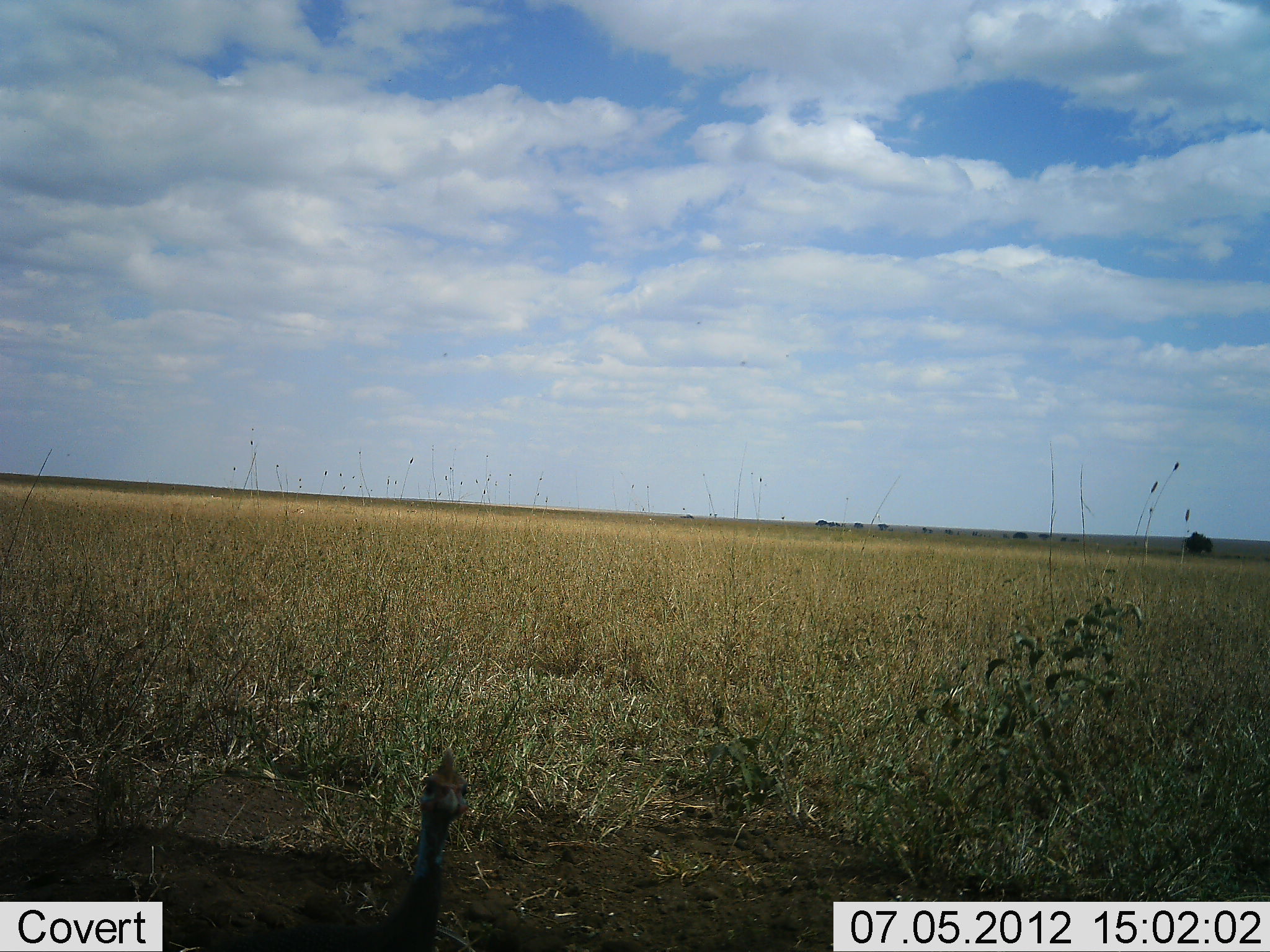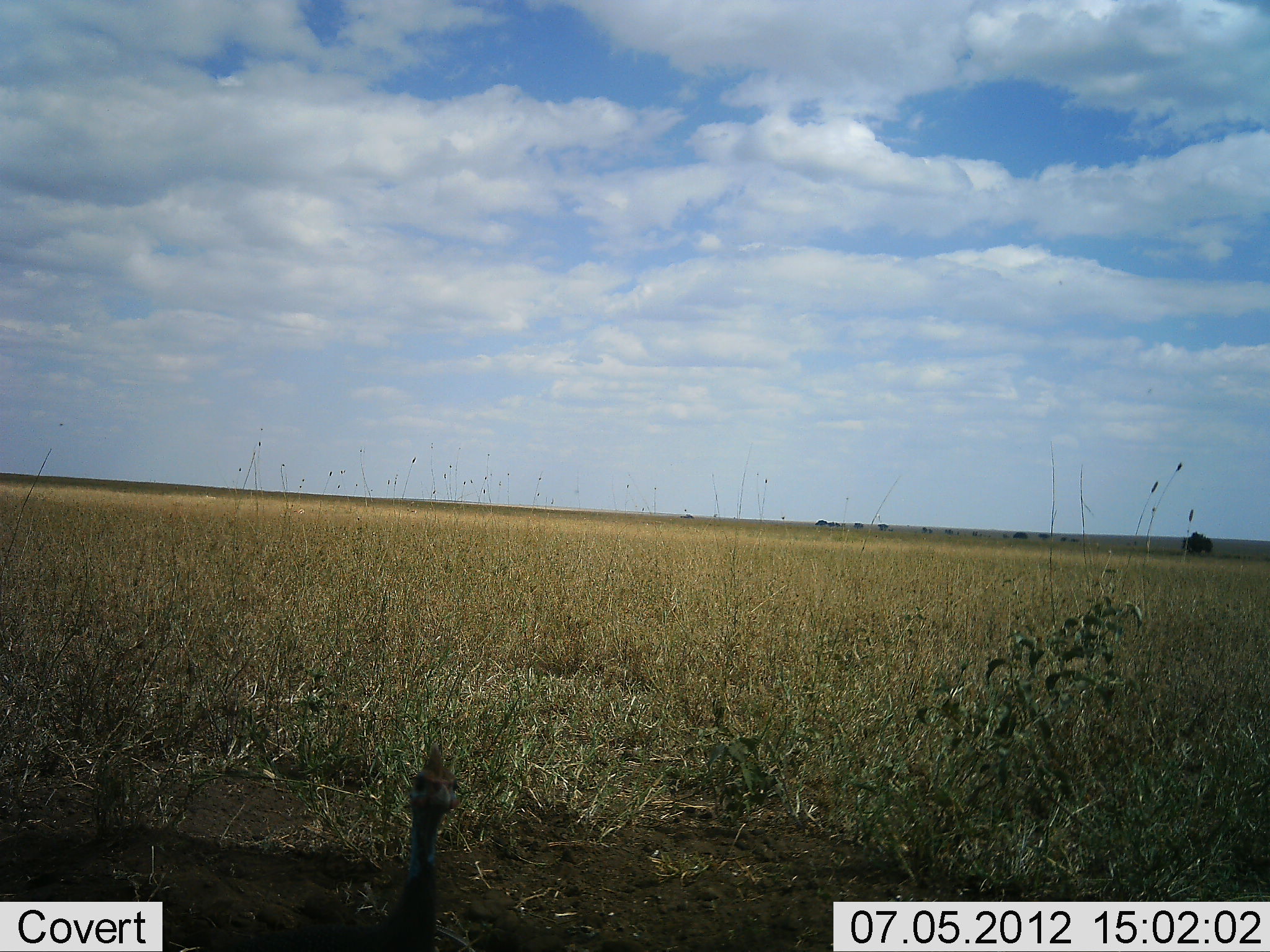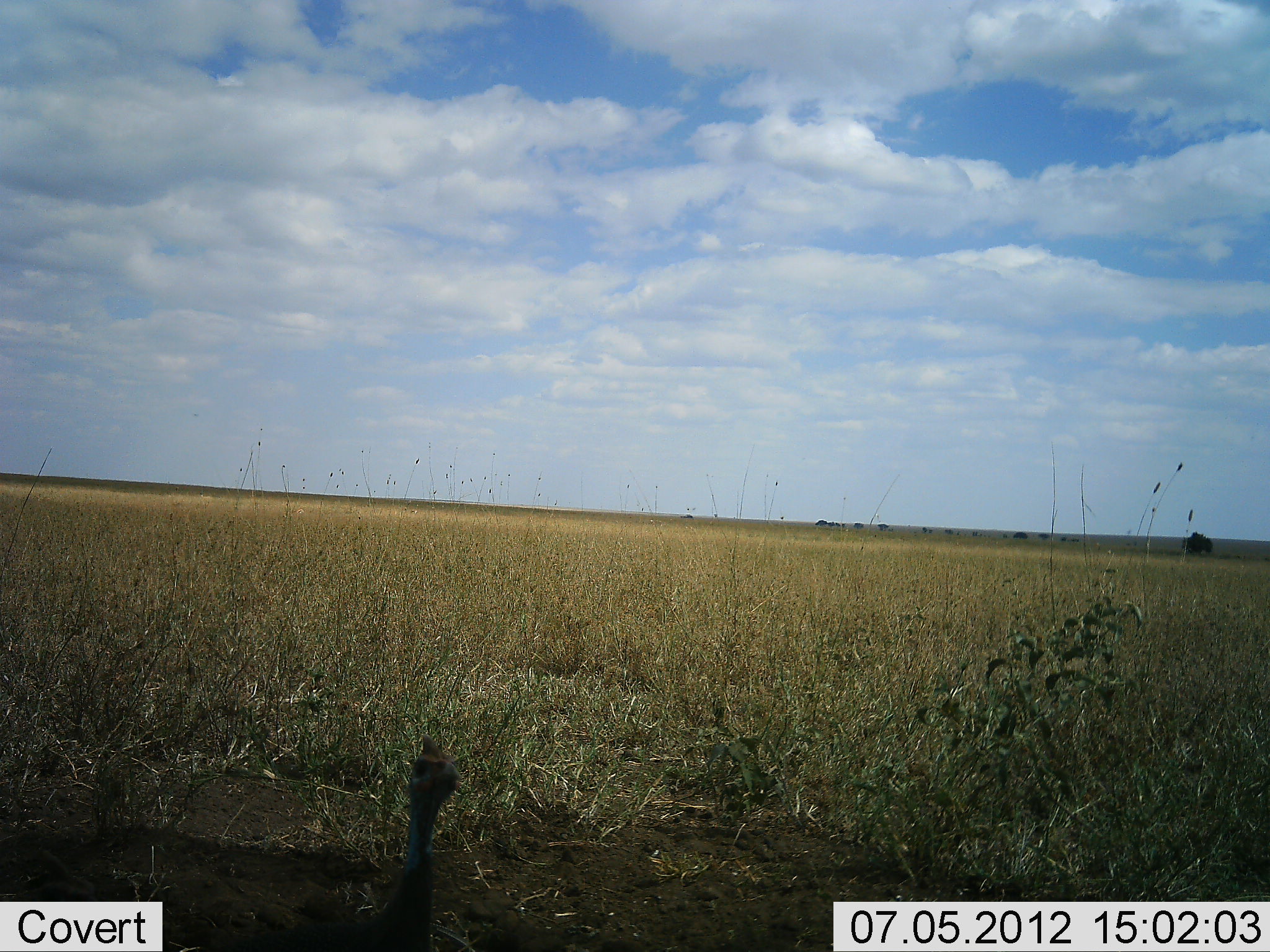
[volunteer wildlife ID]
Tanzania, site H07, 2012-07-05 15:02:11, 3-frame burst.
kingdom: Animalia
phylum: Chordata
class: Aves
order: Galliformes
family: Numididae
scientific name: Numididae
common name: guinea fowl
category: guineafowl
Guineafowl (guinea fowl) (Numididae), count 1. Behavior (volunteer vote fractions): standing 92%, resting 8%, moving 0%, interacting 0%. Young present (vote fraction): 0%. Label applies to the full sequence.